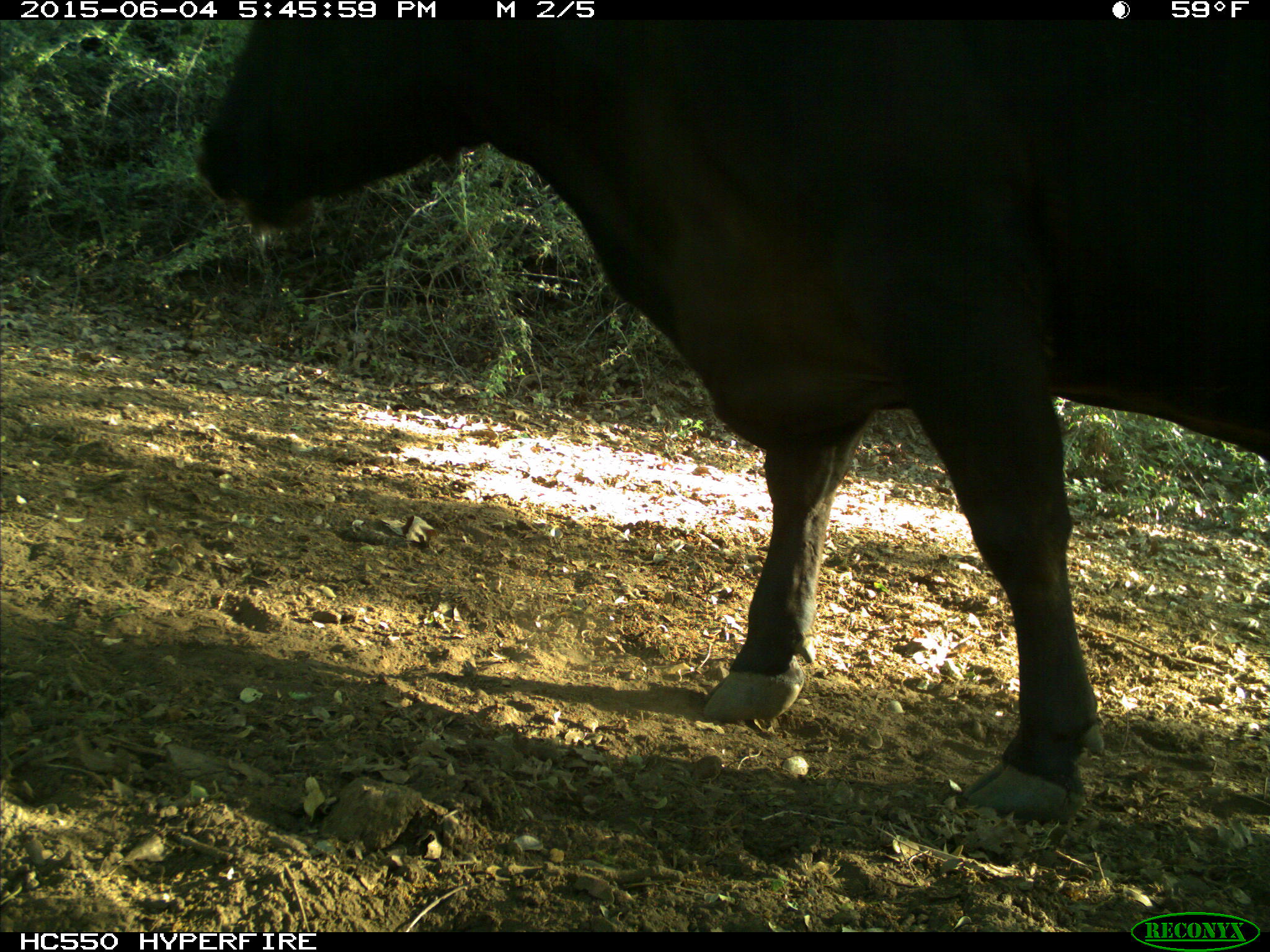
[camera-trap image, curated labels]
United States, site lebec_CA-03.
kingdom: Animalia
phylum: Chordata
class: Mammalia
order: Artiodactyla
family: Bovidae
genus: Bos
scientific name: Bos taurus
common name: domestic cow